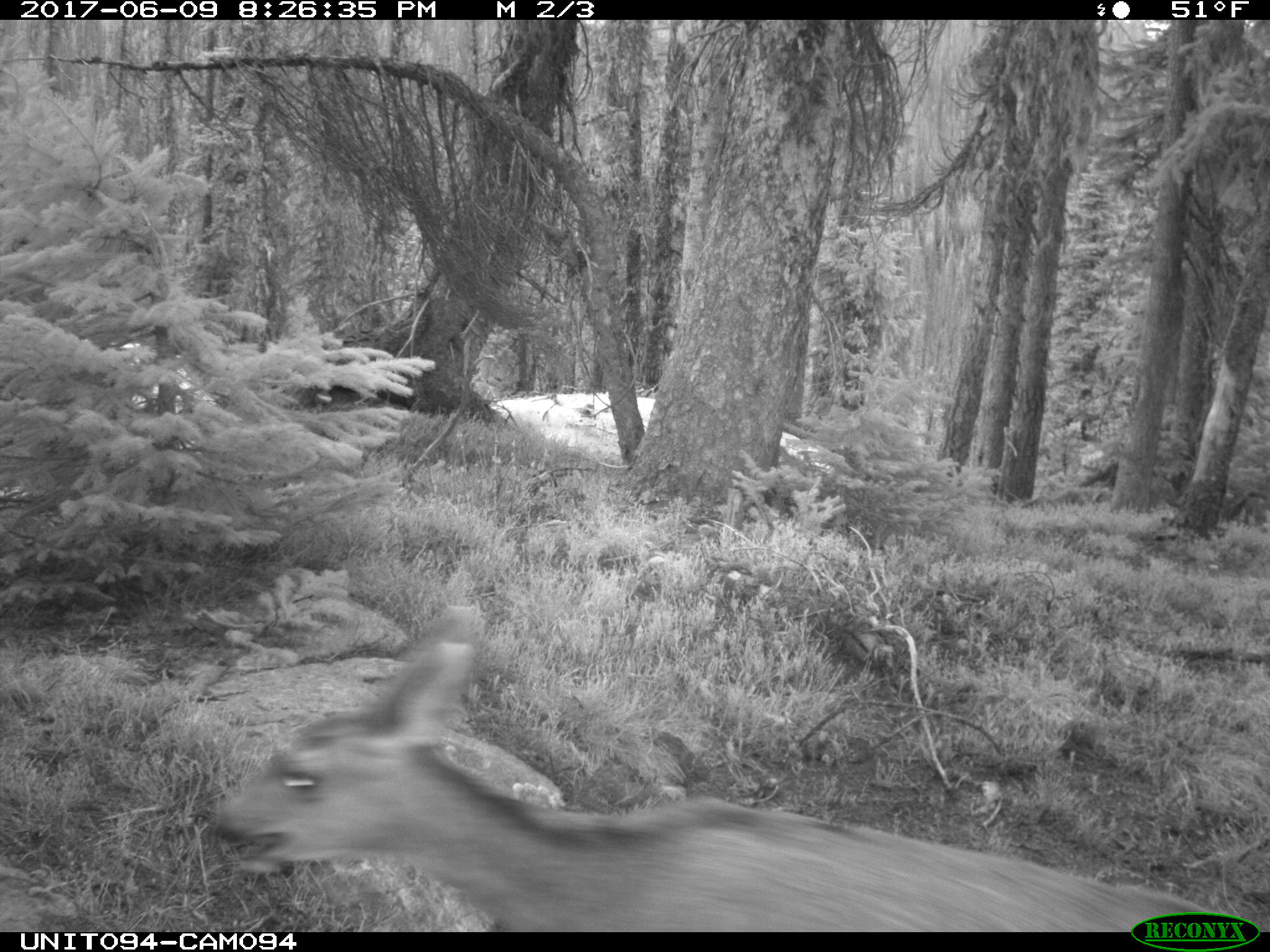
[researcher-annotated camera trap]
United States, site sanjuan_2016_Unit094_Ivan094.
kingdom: Animalia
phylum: Chordata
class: Mammalia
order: Artiodactyla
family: Cervidae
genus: Odocoileus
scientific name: Odocoileus hemionus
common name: mule deer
Odocoileus hemionus (mule deer).